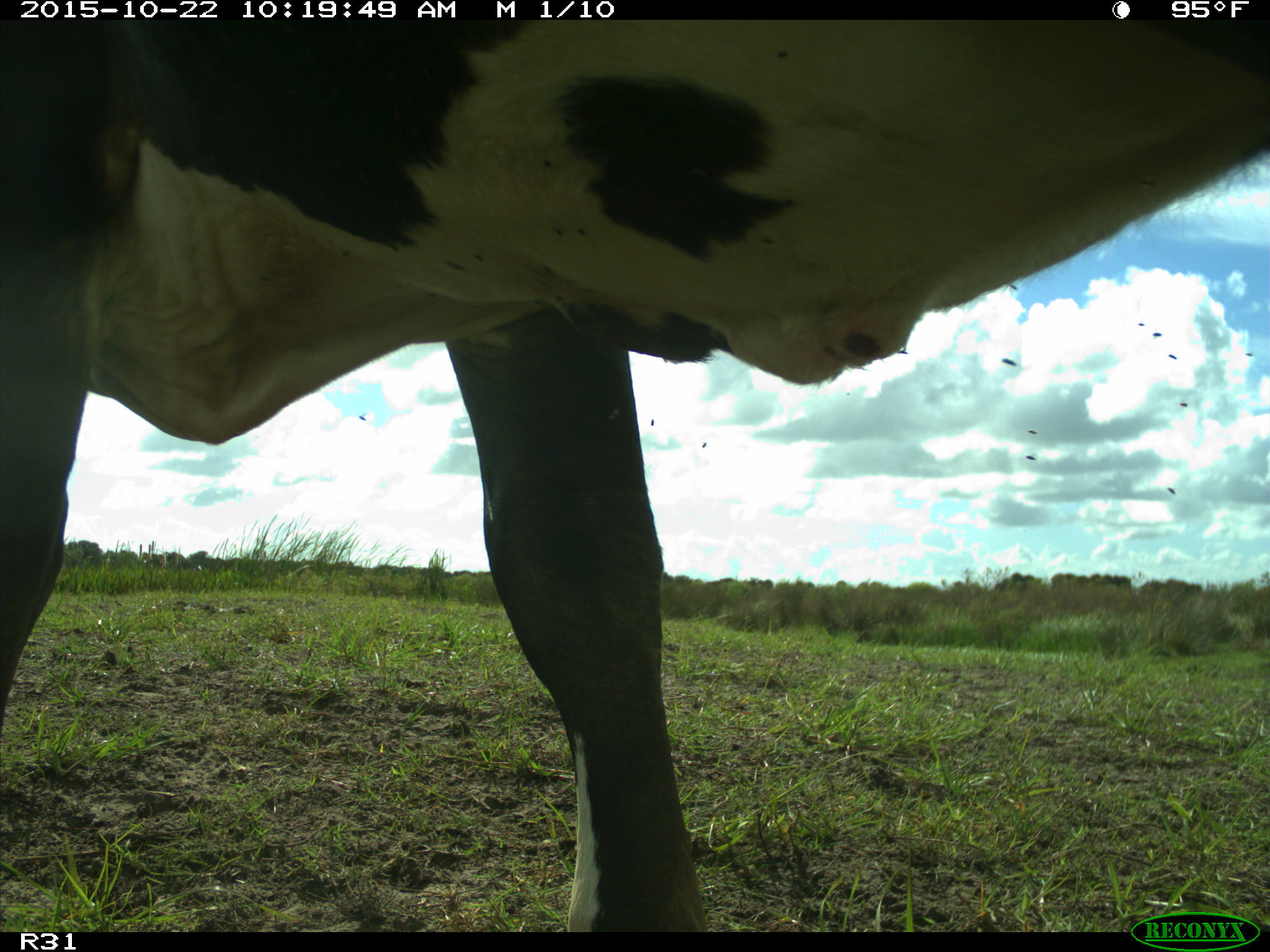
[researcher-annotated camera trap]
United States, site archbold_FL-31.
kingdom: Animalia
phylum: Chordata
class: Mammalia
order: Artiodactyla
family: Bovidae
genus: Bos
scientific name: Bos taurus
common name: domestic cow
Bos taurus (domestic cow).